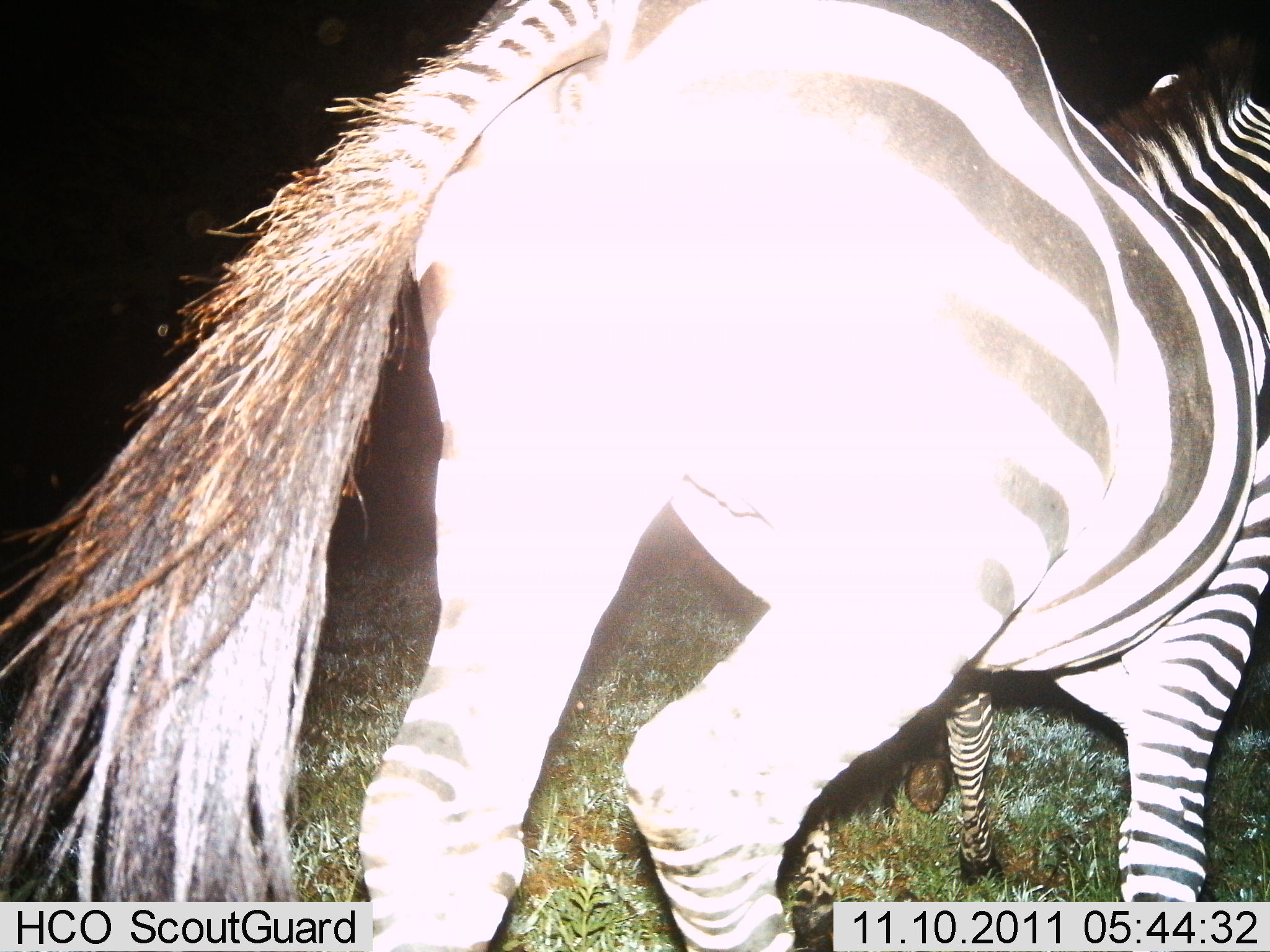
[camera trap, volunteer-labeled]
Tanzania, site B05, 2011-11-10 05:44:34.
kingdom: Animalia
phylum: Chordata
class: Mammalia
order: Perissodactyla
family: Equidae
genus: Equus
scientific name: Equus quagga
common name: plains zebra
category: zebra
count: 1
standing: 55%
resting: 0%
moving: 45%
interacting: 0%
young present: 0%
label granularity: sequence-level